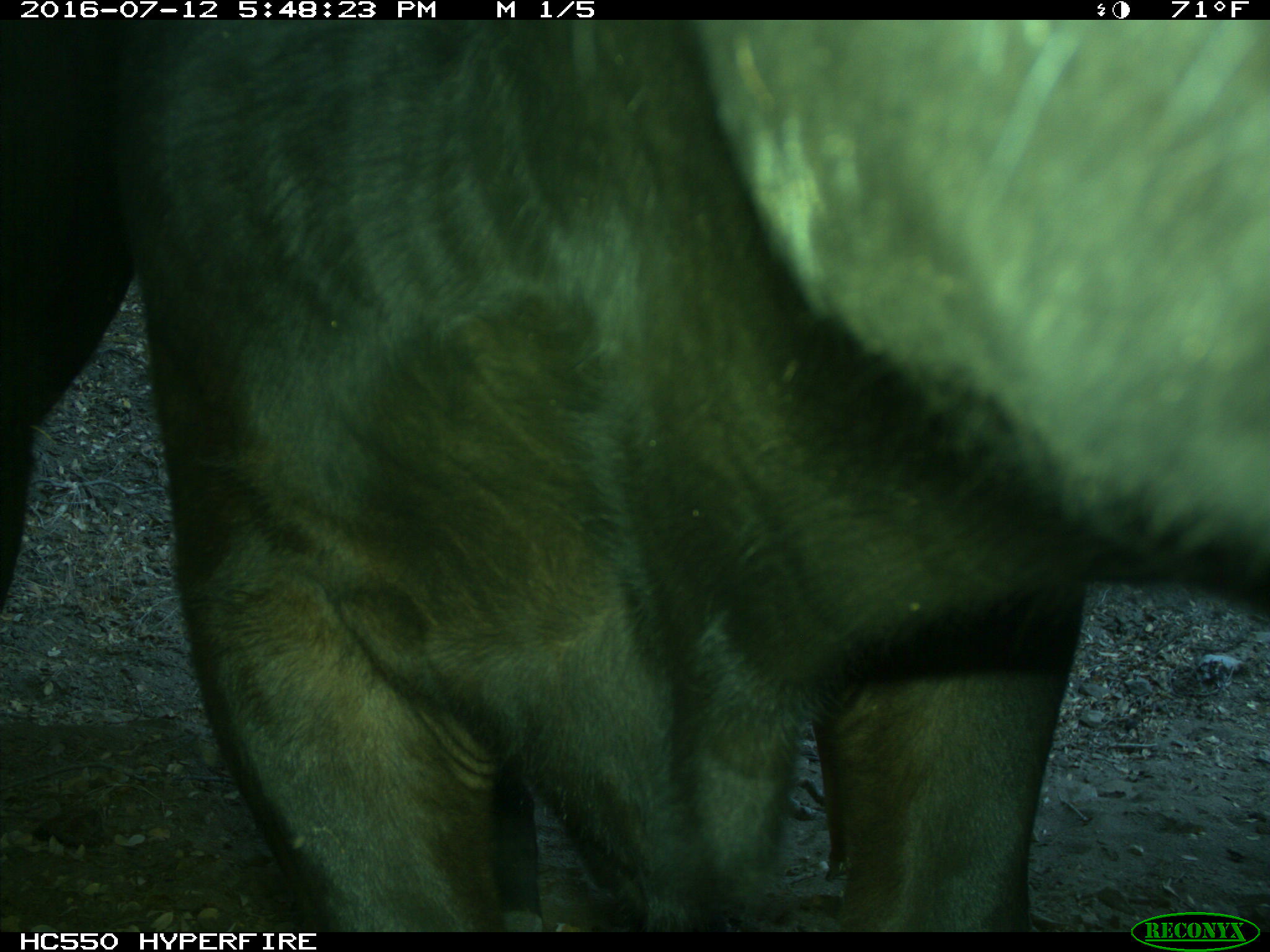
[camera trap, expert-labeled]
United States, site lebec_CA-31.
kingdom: Animalia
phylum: Chordata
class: Mammalia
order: Artiodactyla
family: Bovidae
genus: Bos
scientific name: Bos taurus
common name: domestic cow